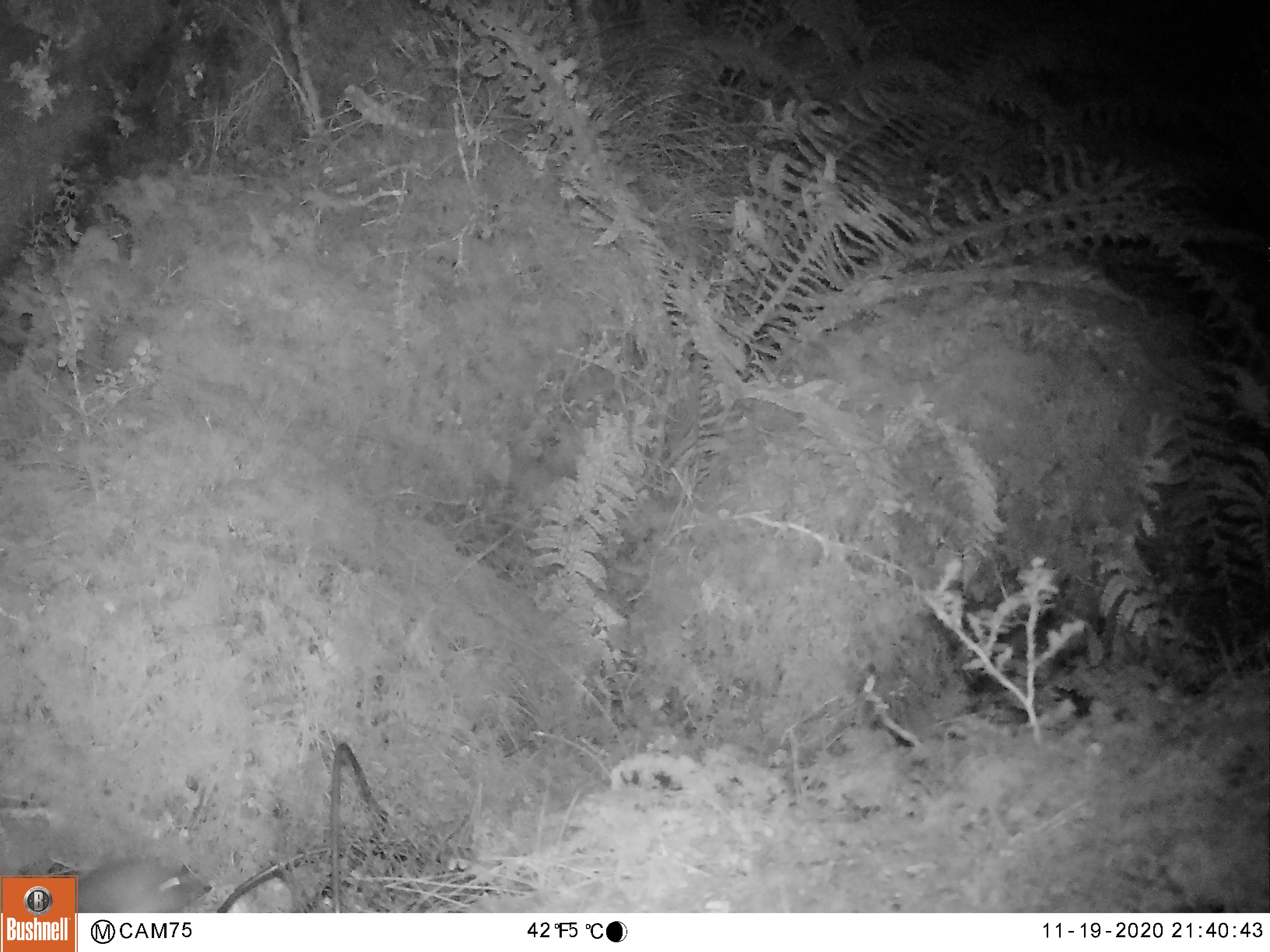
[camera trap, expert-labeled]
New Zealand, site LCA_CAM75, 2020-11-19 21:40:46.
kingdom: Animalia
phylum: Chordata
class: Mammalia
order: Carnivora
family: Mustelidae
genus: Mustela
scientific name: Mustela erminea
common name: stoat